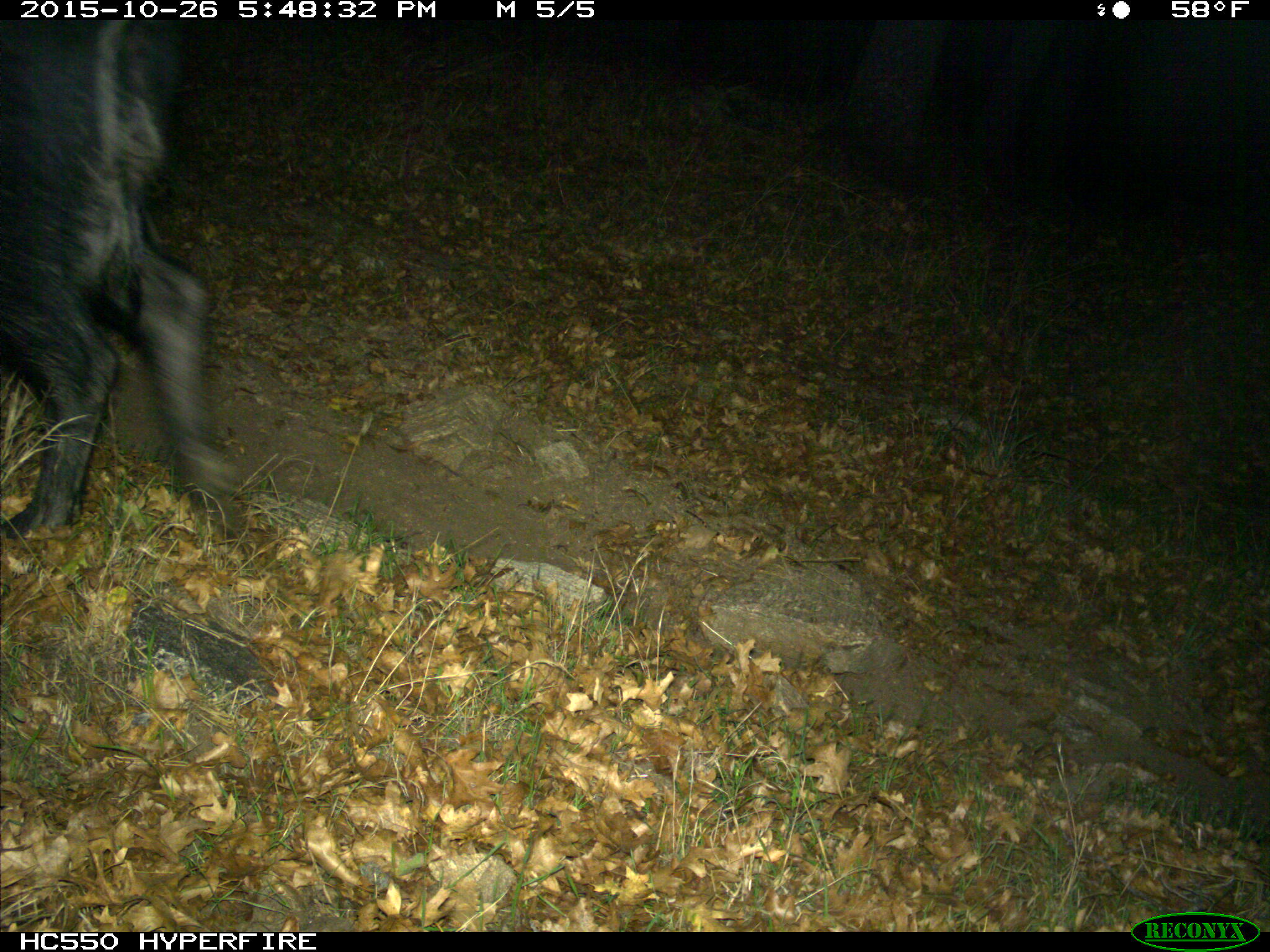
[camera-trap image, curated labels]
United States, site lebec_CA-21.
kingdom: Animalia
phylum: Chordata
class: Mammalia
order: Artiodactyla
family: Suidae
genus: Sus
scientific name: Sus scrofa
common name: wild boar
Sus scrofa (wild boar).